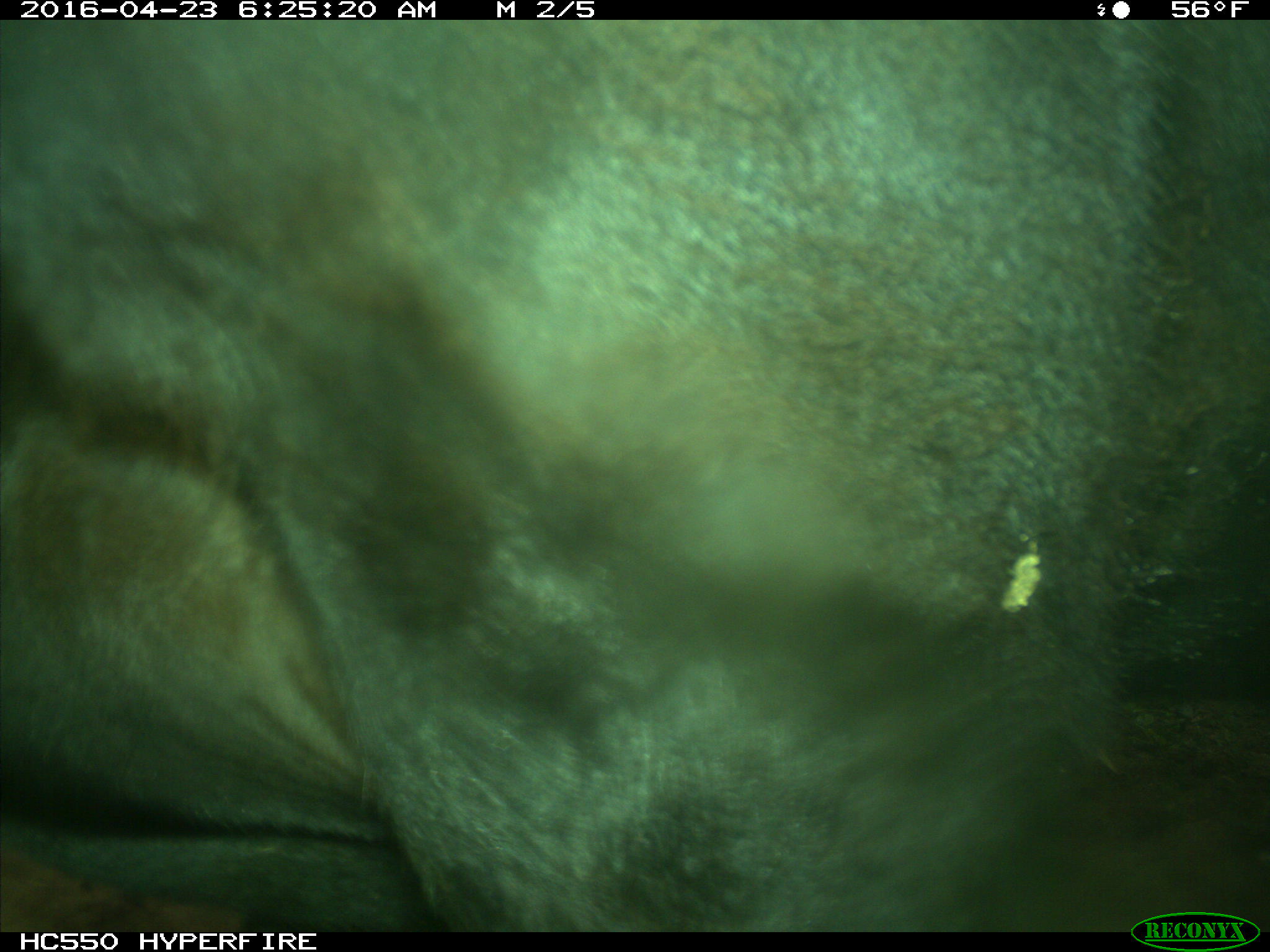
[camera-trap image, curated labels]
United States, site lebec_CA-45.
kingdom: Animalia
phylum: Chordata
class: Mammalia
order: Artiodactyla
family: Bovidae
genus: Bos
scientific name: Bos taurus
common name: domestic cow